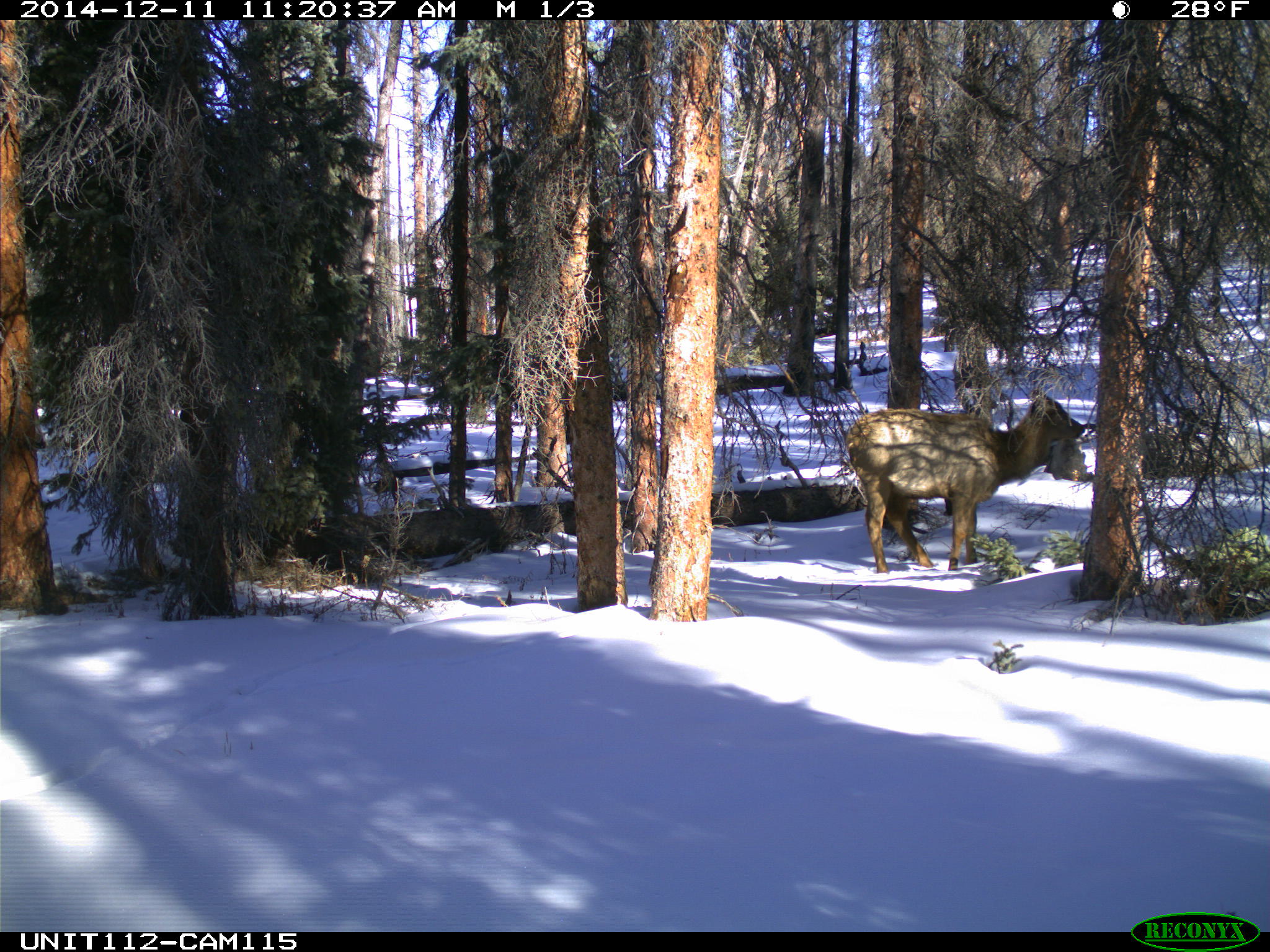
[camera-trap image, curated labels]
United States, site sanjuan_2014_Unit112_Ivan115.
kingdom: Animalia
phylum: Chordata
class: Mammalia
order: Artiodactyla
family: Cervidae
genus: Cervus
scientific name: Cervus elaphus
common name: red deer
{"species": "Cervus elaphus (red deer)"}